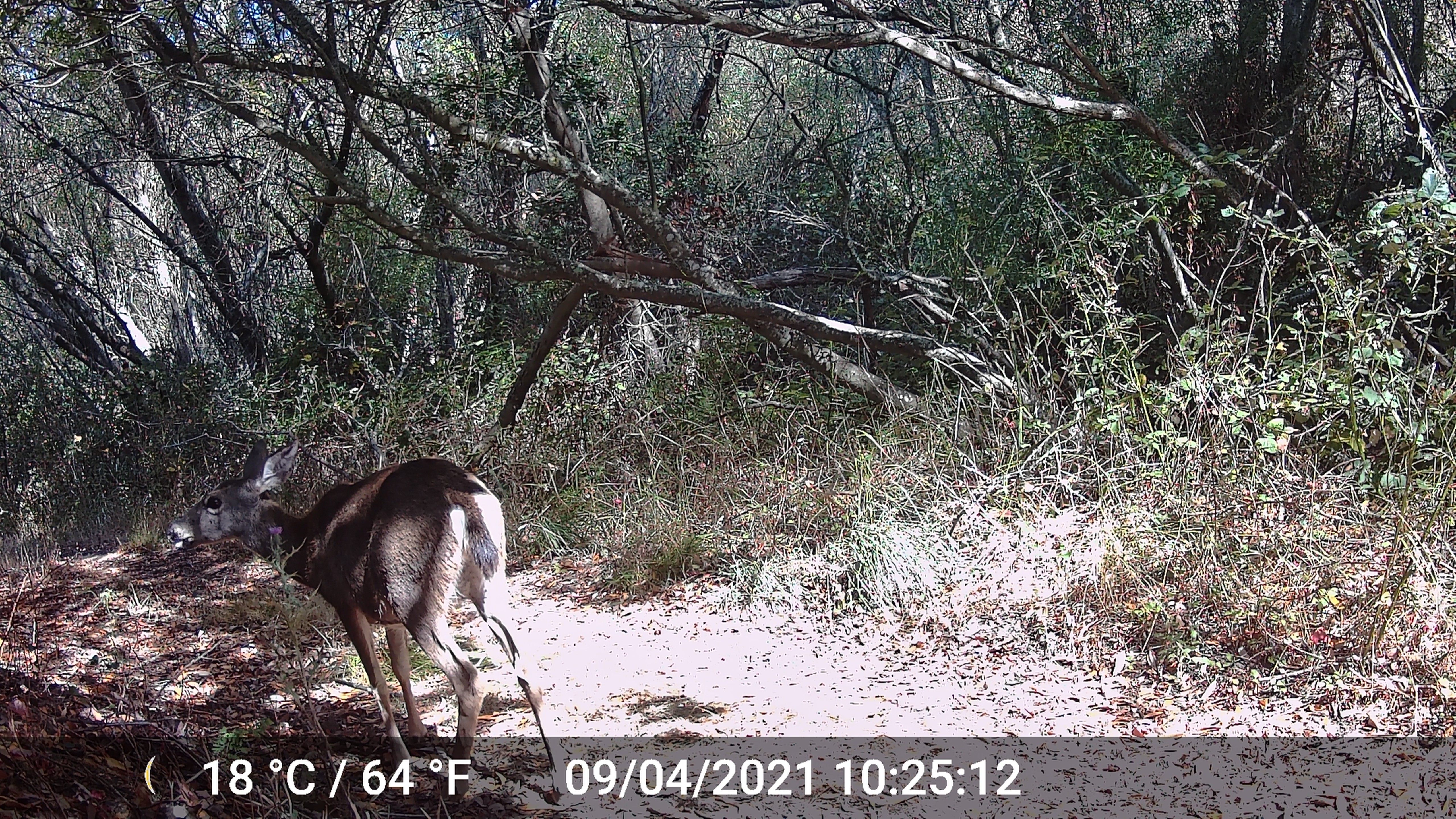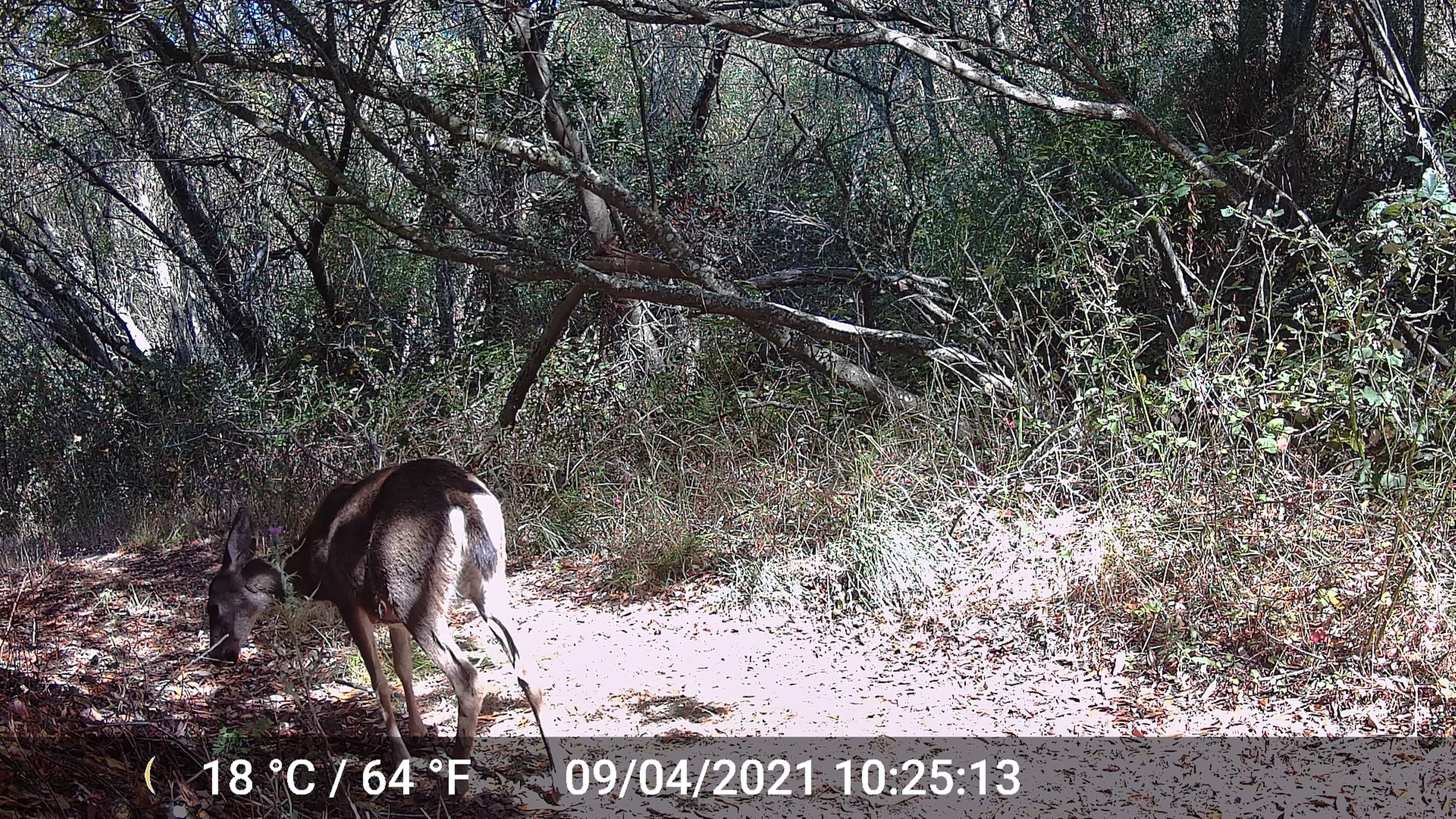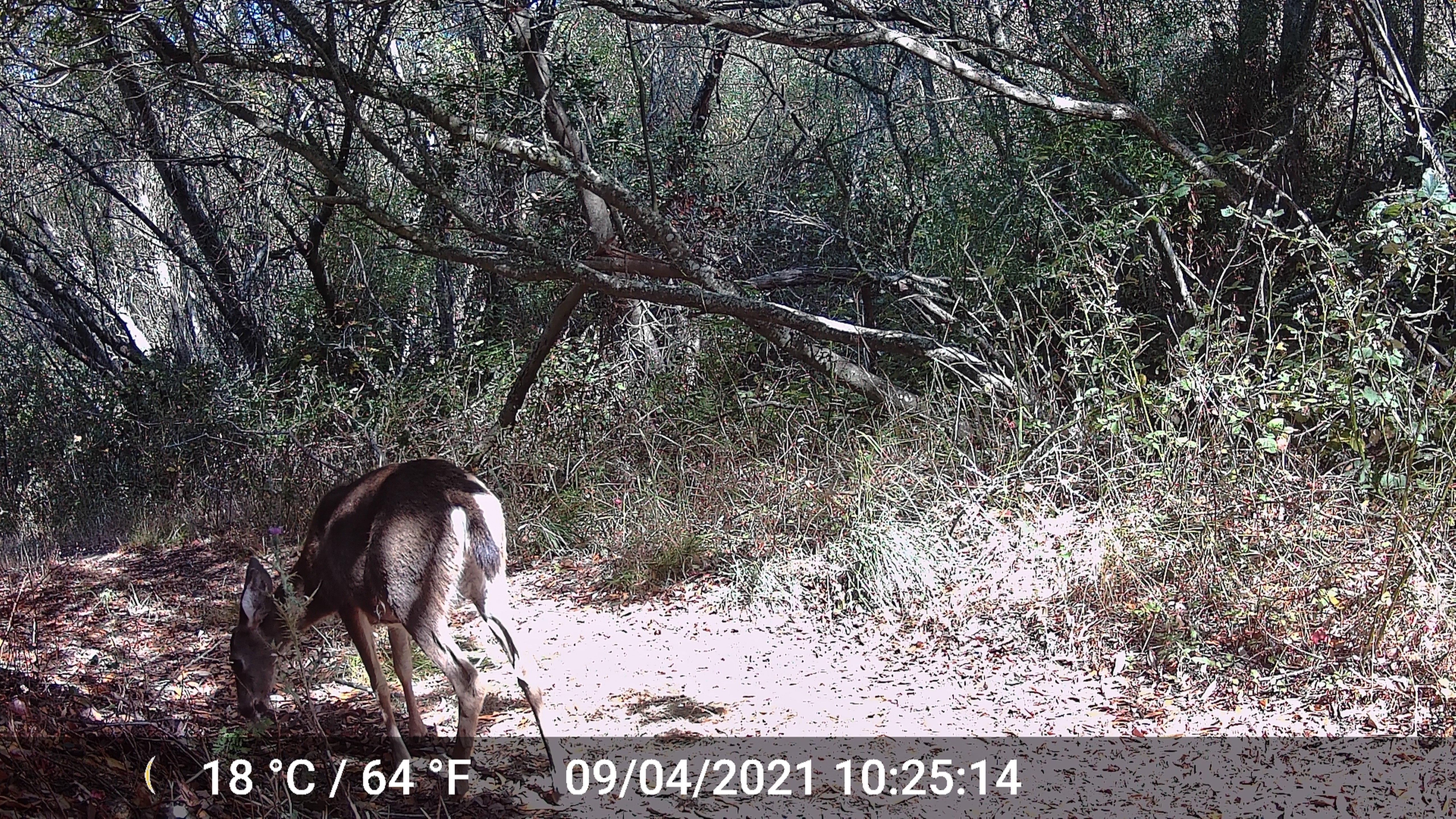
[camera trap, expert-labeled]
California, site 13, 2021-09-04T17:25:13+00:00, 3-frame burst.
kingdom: Animalia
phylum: Chordata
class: Mammalia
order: Artiodactyla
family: Cervidae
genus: Odocoileus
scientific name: Odocoileus hemionus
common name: mule deer